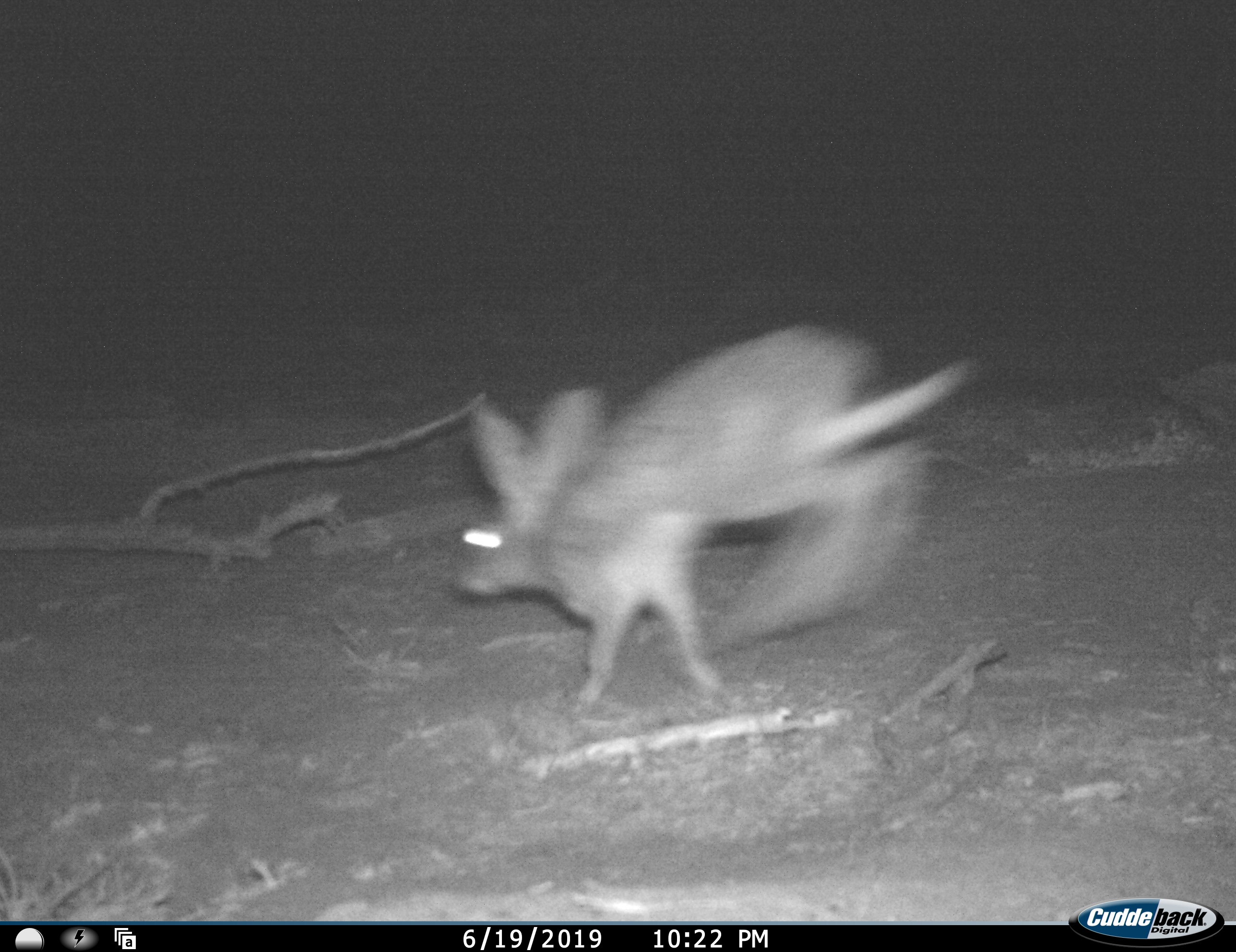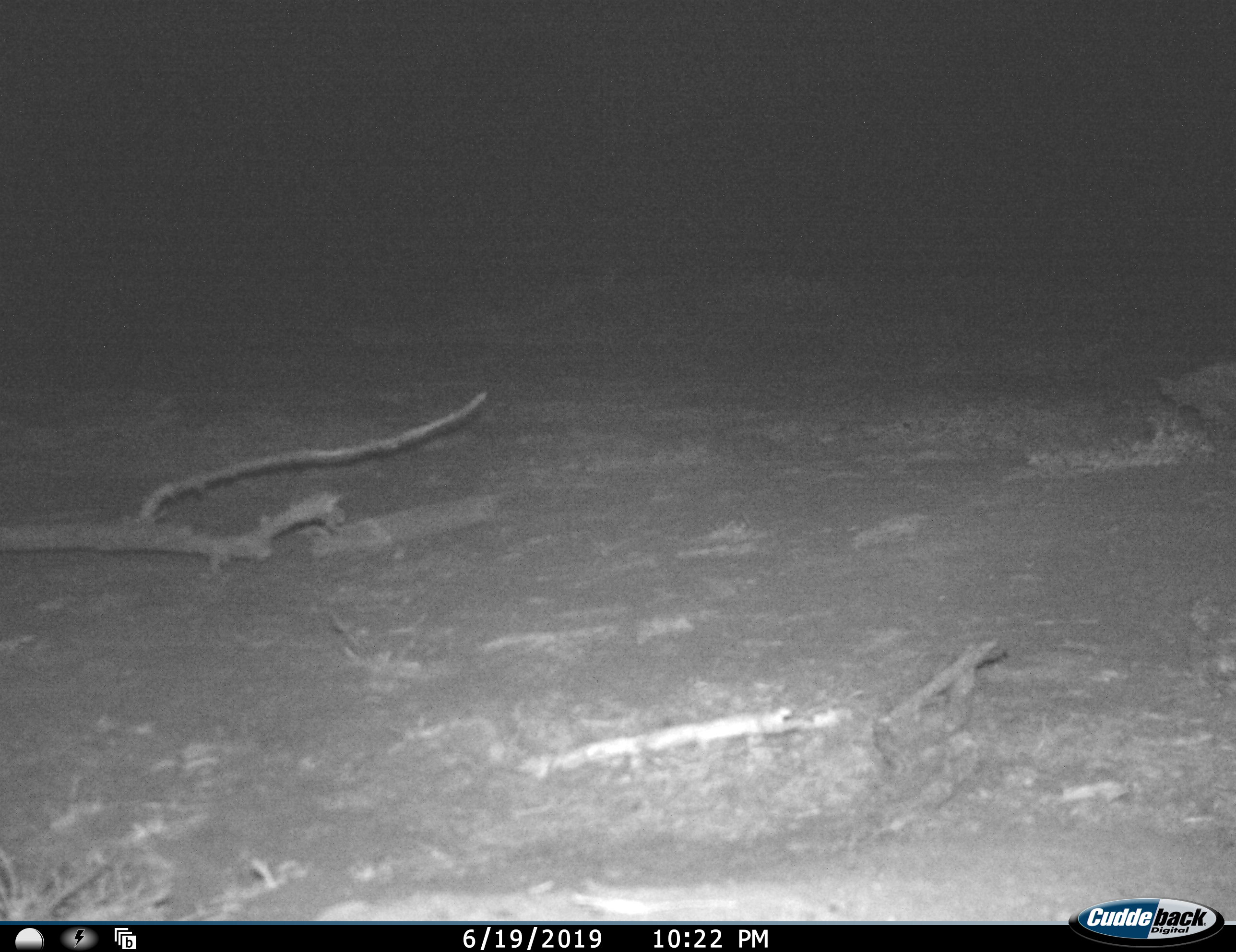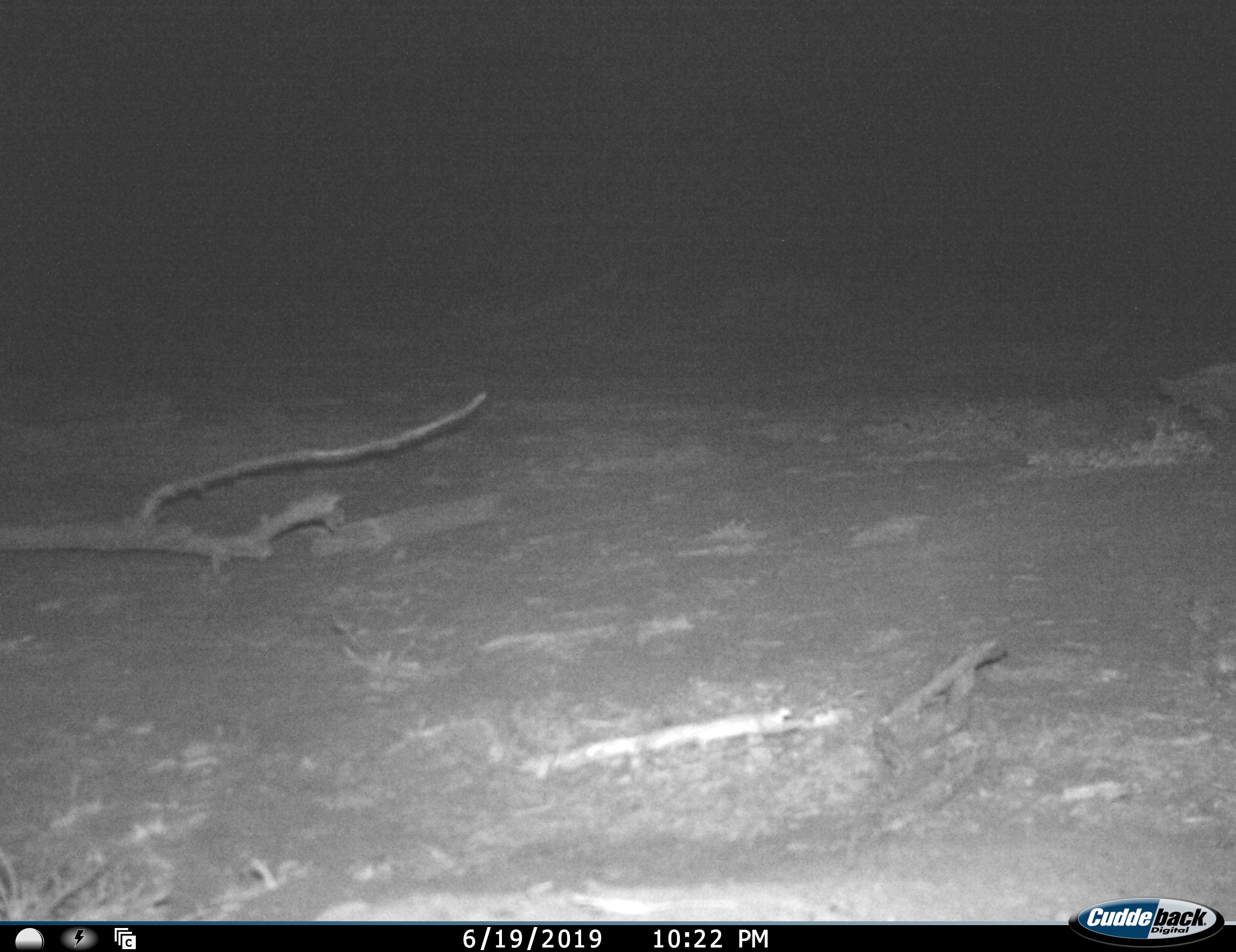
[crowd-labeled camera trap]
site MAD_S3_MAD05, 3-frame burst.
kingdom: Animalia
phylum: Chordata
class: Mammalia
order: Carnivora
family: Herpestidae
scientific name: Herpestidae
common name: mongoose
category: mongooseunknown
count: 1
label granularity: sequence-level